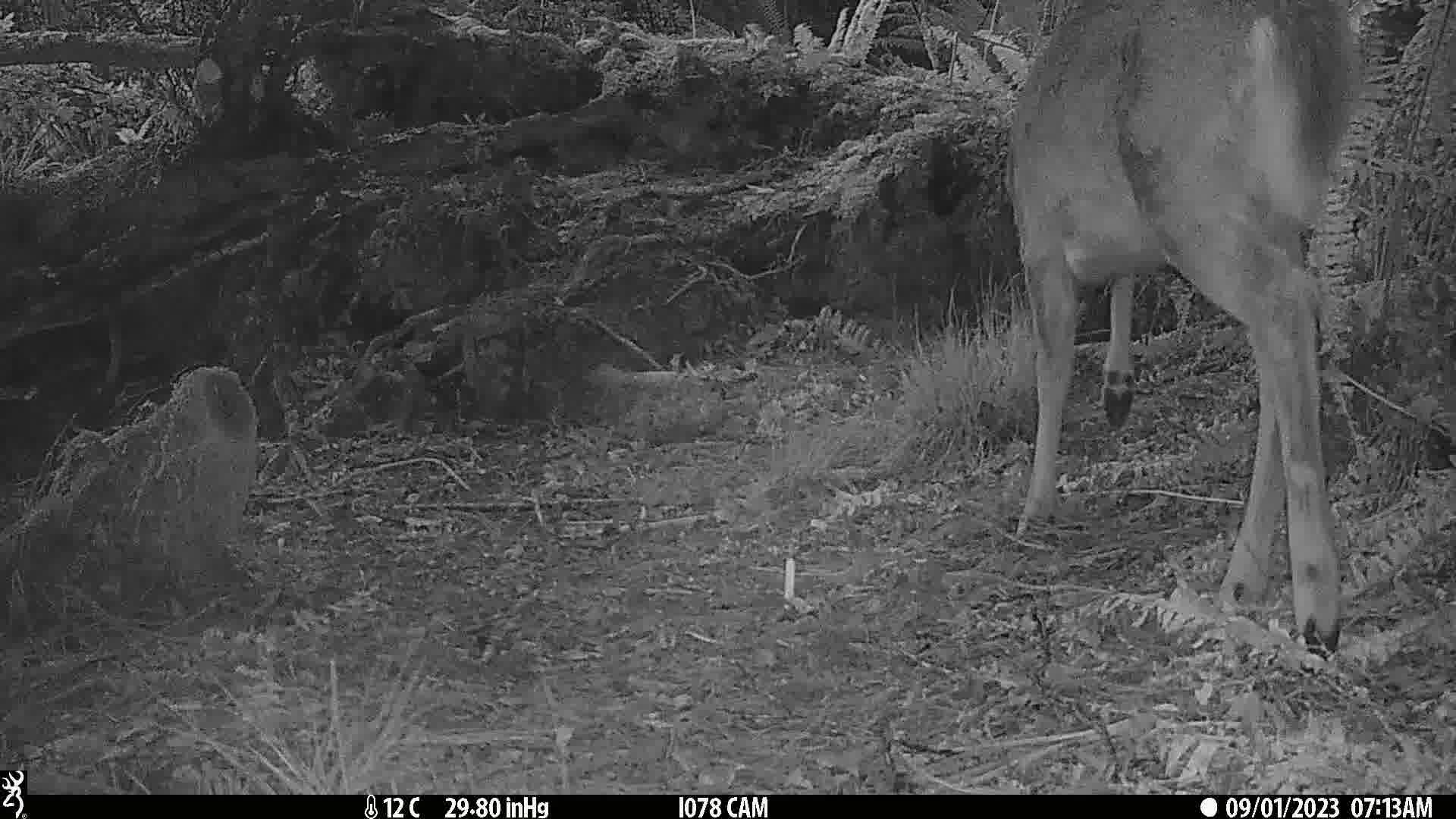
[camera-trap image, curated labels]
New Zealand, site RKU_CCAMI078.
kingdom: Animalia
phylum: Chordata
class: Mammalia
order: Artiodactyla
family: Cervidae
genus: Odocoileus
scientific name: Odocoileus virginianus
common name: white-tailed deer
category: white tailed deer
White tailed deer (white-tailed deer) (Odocoileus virginianus).